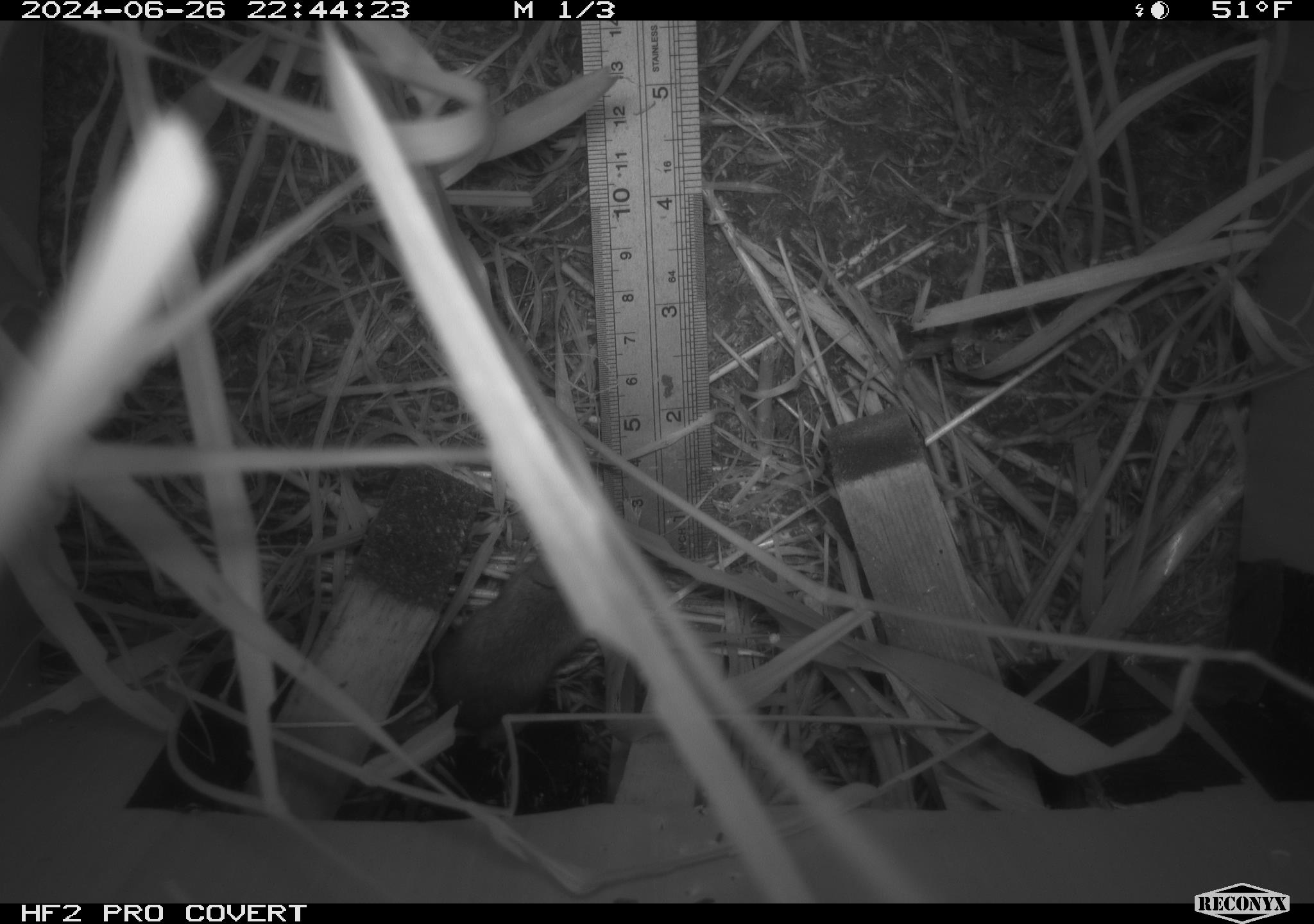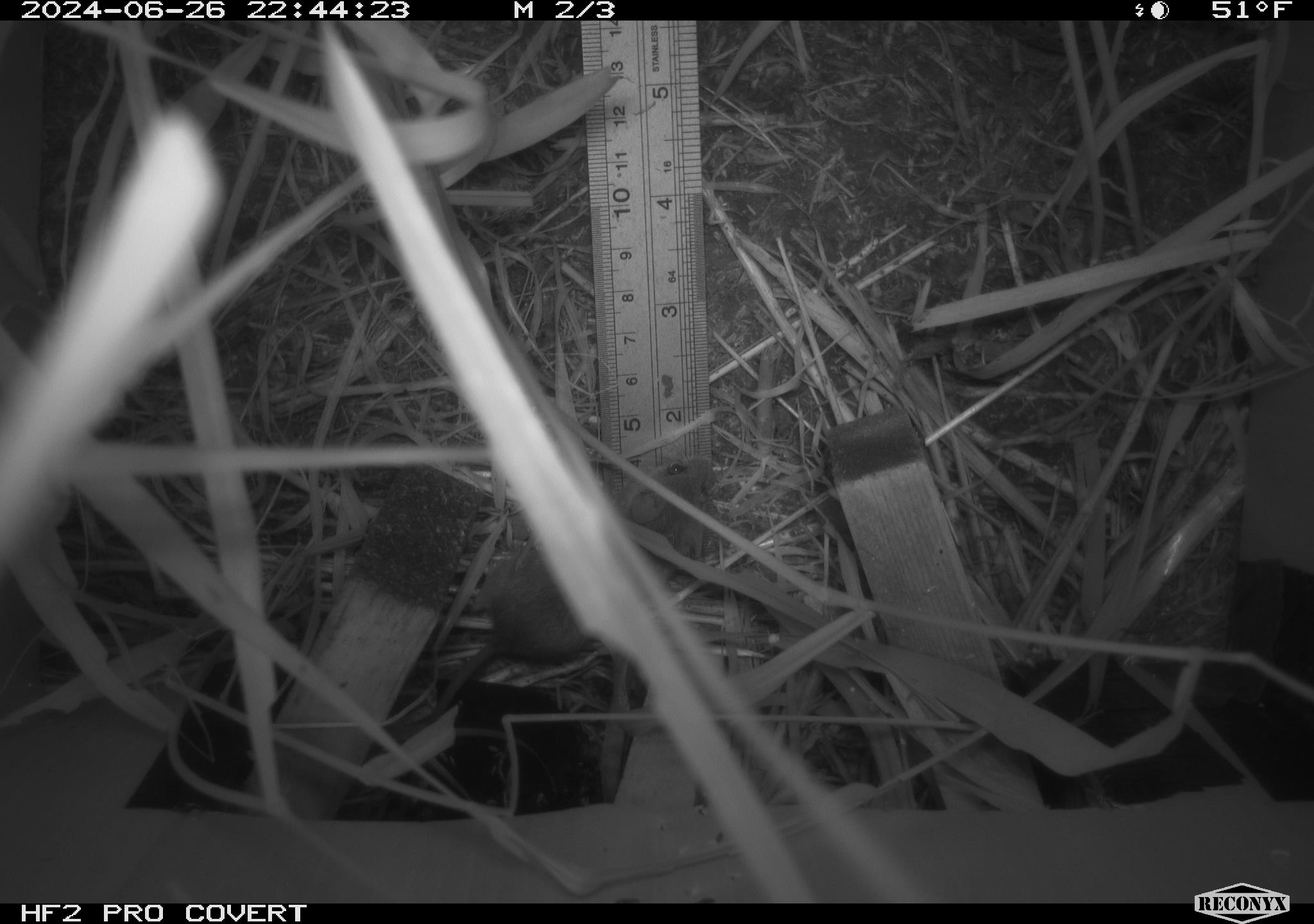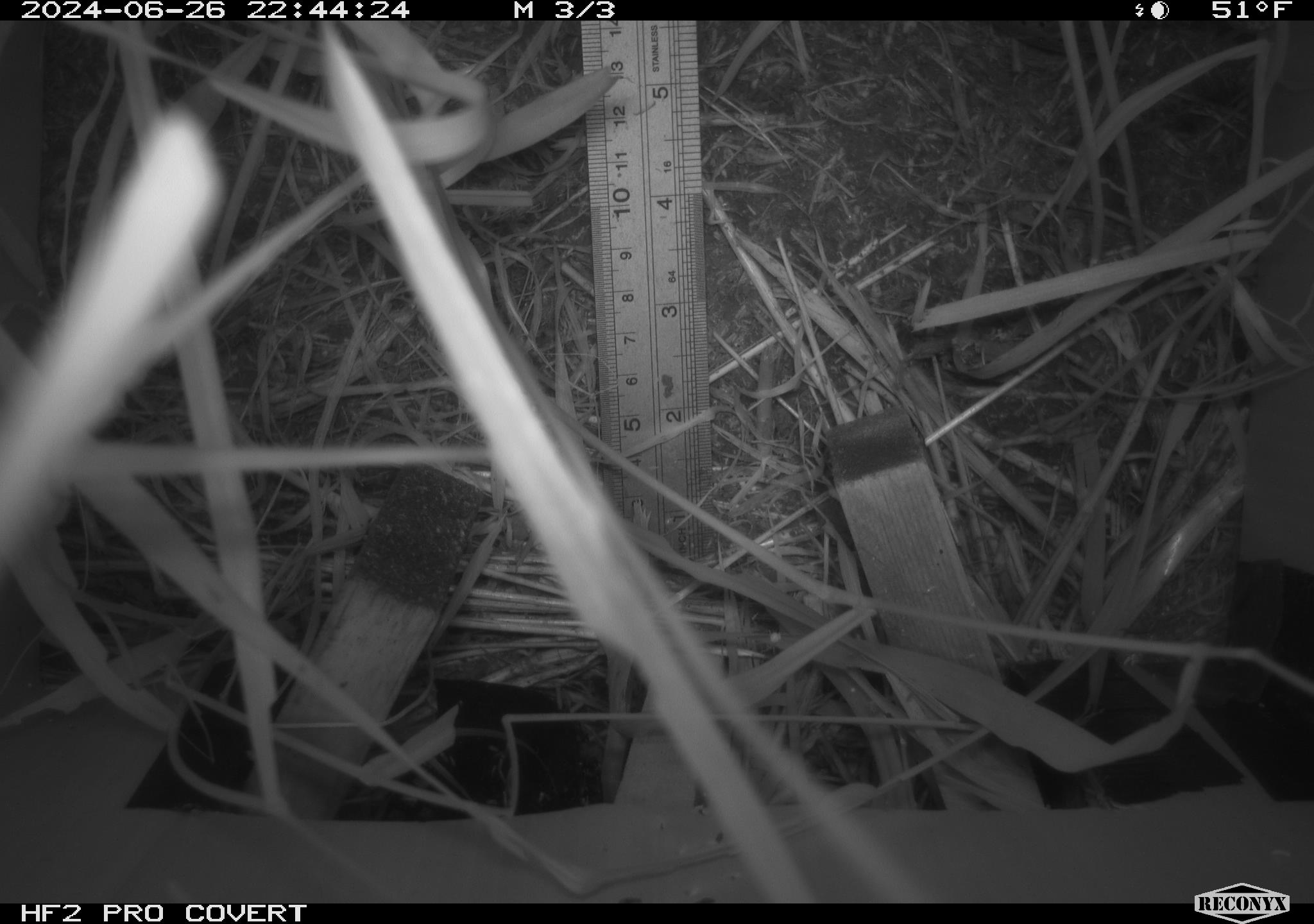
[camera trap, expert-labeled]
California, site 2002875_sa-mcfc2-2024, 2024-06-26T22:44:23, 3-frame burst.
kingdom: Animalia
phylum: Chordata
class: Mammalia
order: Rodentia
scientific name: Rodentia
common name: rodent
Rodent (Rodentia).